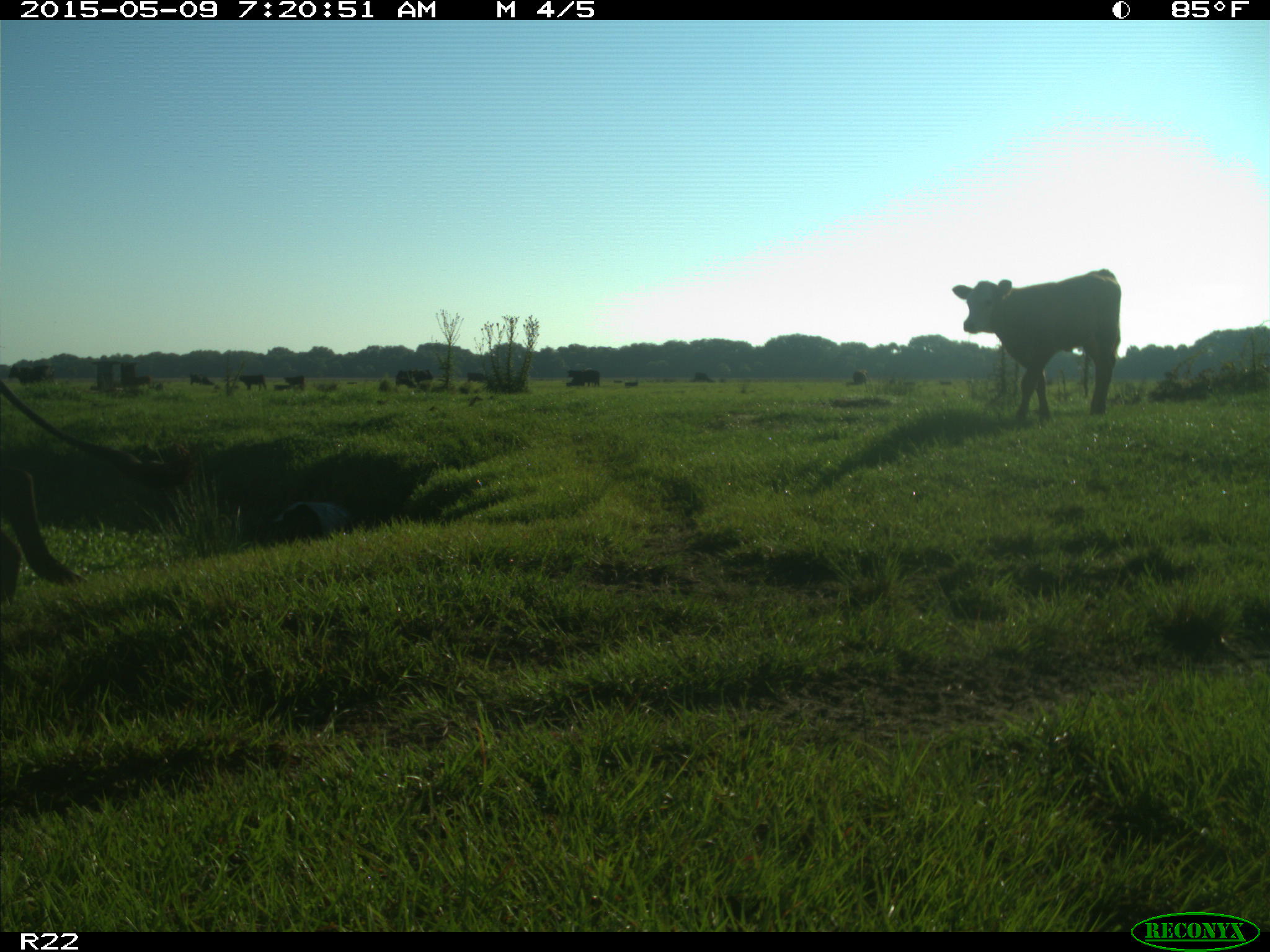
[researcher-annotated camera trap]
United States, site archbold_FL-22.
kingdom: Animalia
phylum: Chordata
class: Mammalia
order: Artiodactyla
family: Bovidae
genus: Bos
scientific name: Bos taurus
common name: domestic cow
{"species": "Bos taurus (domestic cow)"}